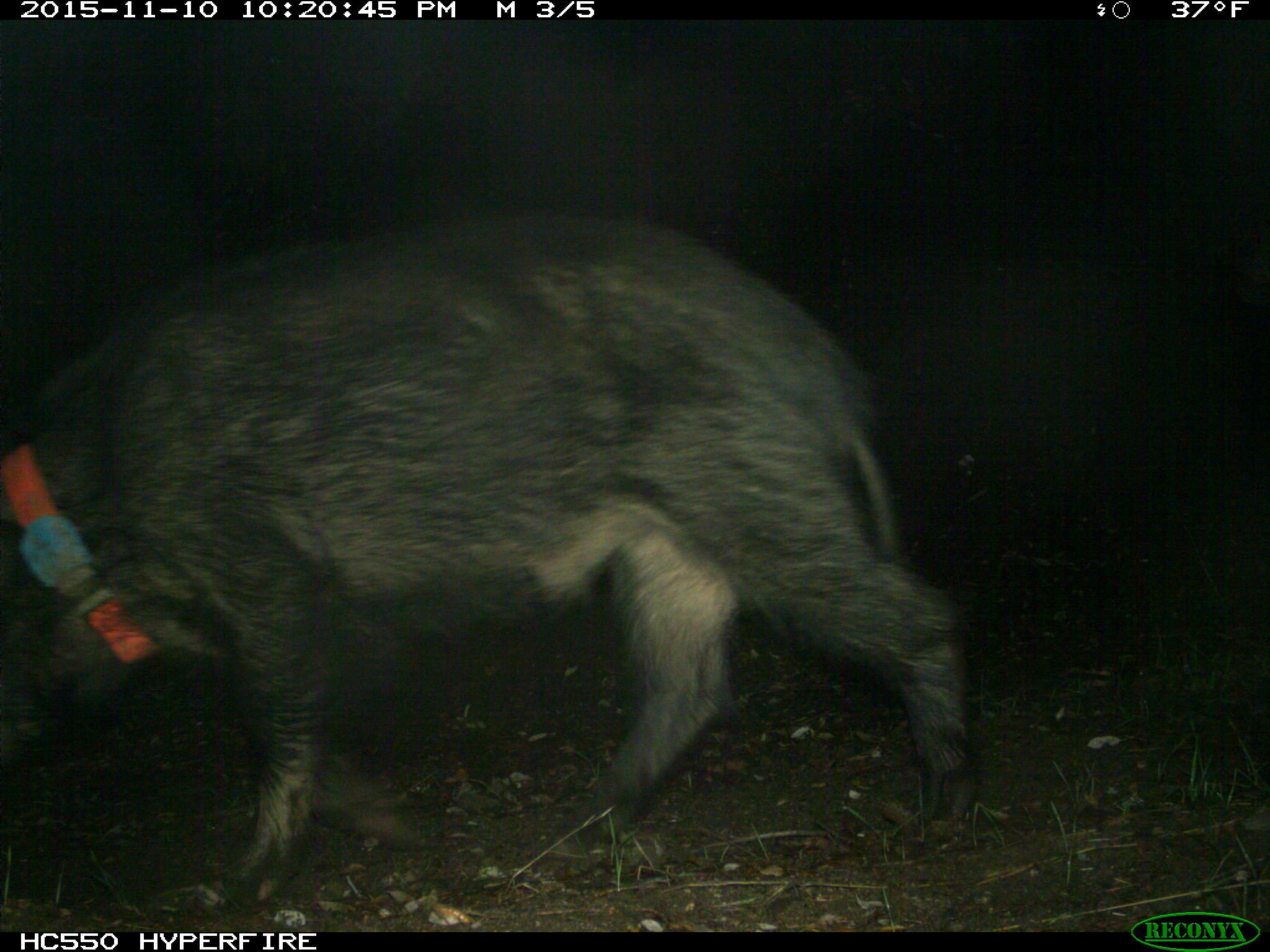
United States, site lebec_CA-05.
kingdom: Animalia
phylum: Chordata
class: Mammalia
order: Artiodactyla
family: Suidae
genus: Sus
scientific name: Sus scrofa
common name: wild boar